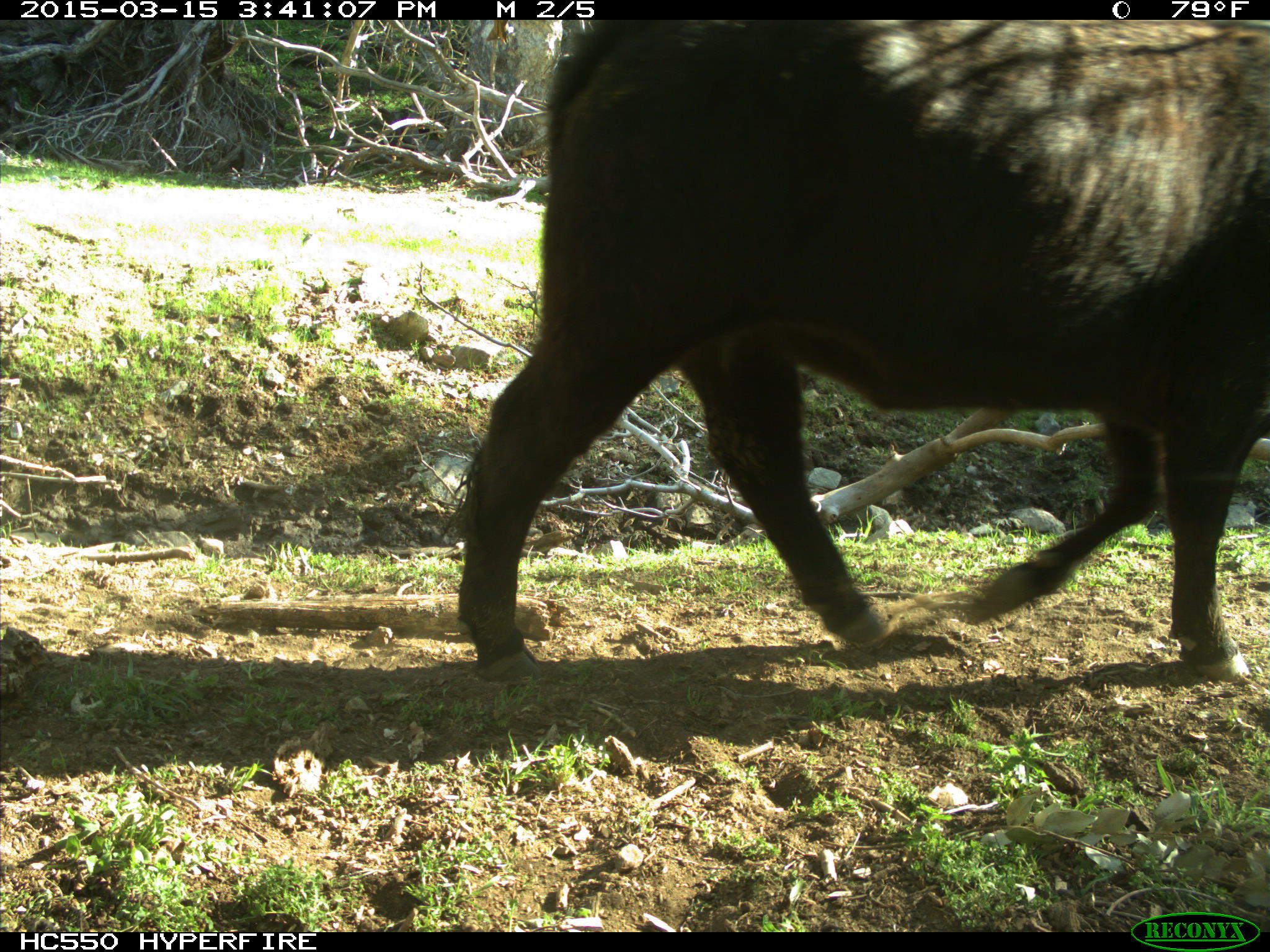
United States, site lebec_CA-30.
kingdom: Animalia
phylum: Chordata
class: Mammalia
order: Artiodactyla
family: Bovidae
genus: Bos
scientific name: Bos taurus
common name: domestic cow